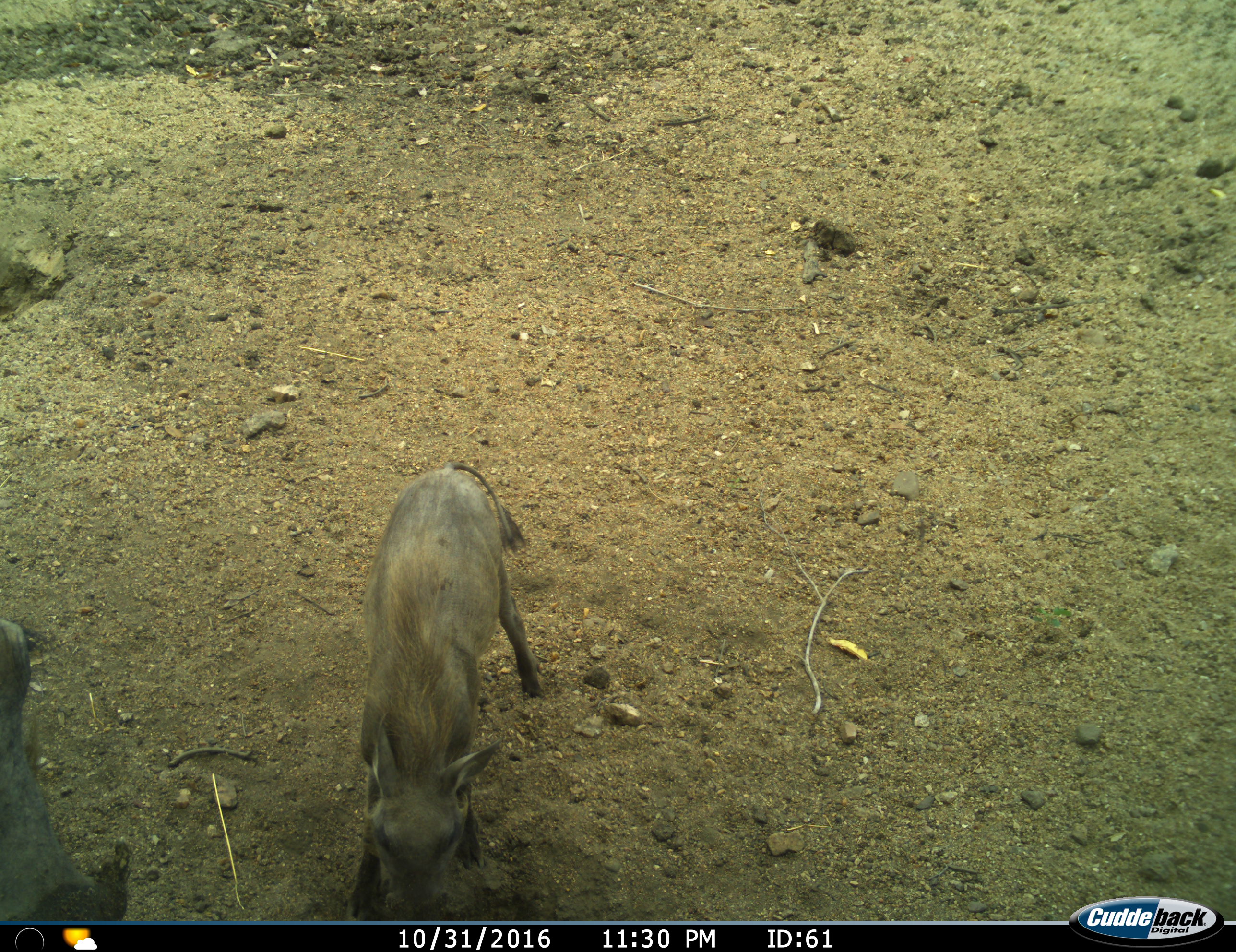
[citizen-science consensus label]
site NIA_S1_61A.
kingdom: Animalia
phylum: Chordata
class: Mammalia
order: Artiodactyla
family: Suidae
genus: Phacochoerus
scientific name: Phacochoerus africanus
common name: warthog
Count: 2.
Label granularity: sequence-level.